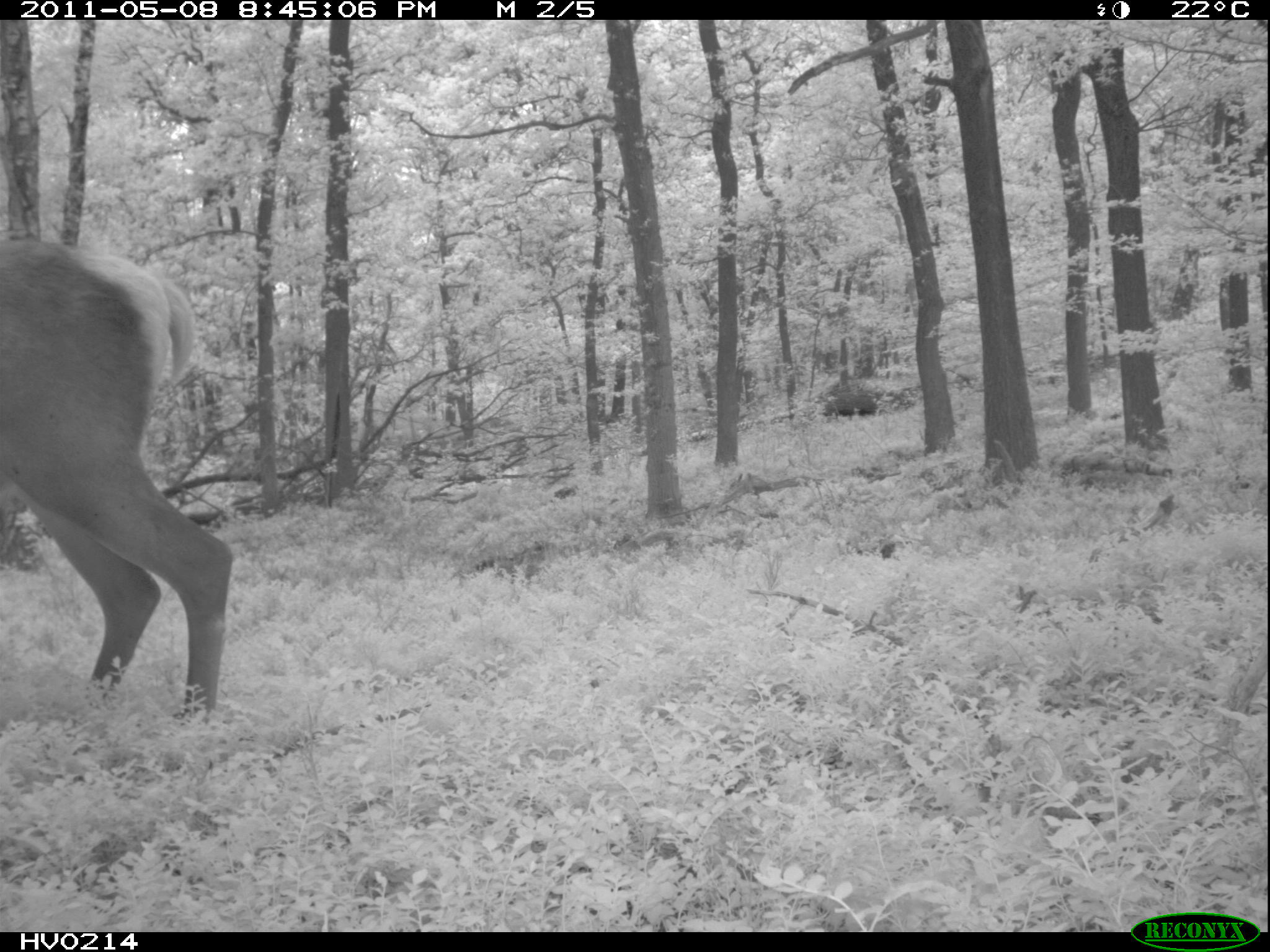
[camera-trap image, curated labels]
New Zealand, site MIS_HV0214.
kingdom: Animalia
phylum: Chordata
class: Mammalia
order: Artiodactyla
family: Cervidae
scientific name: Cervidae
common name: deer